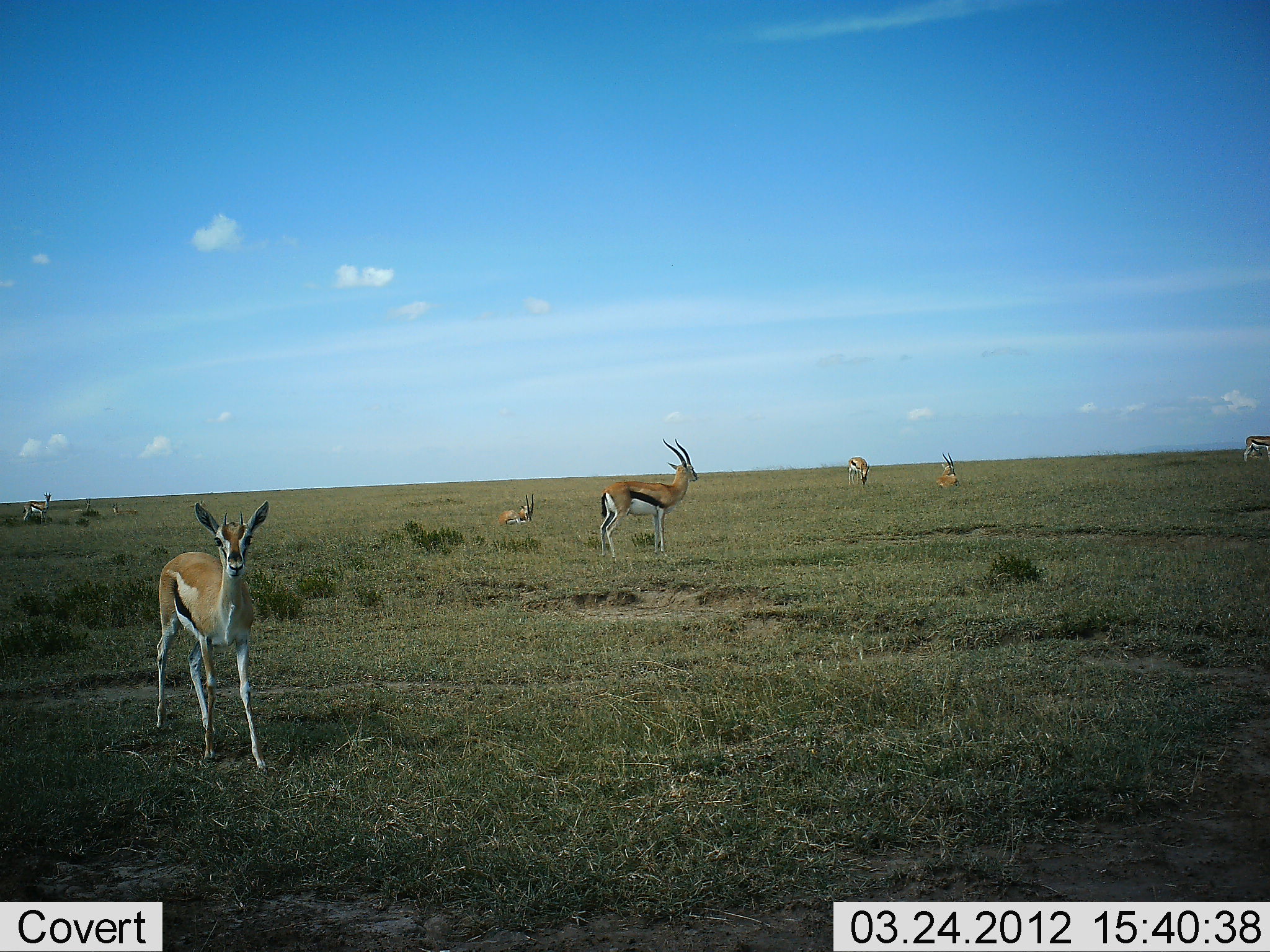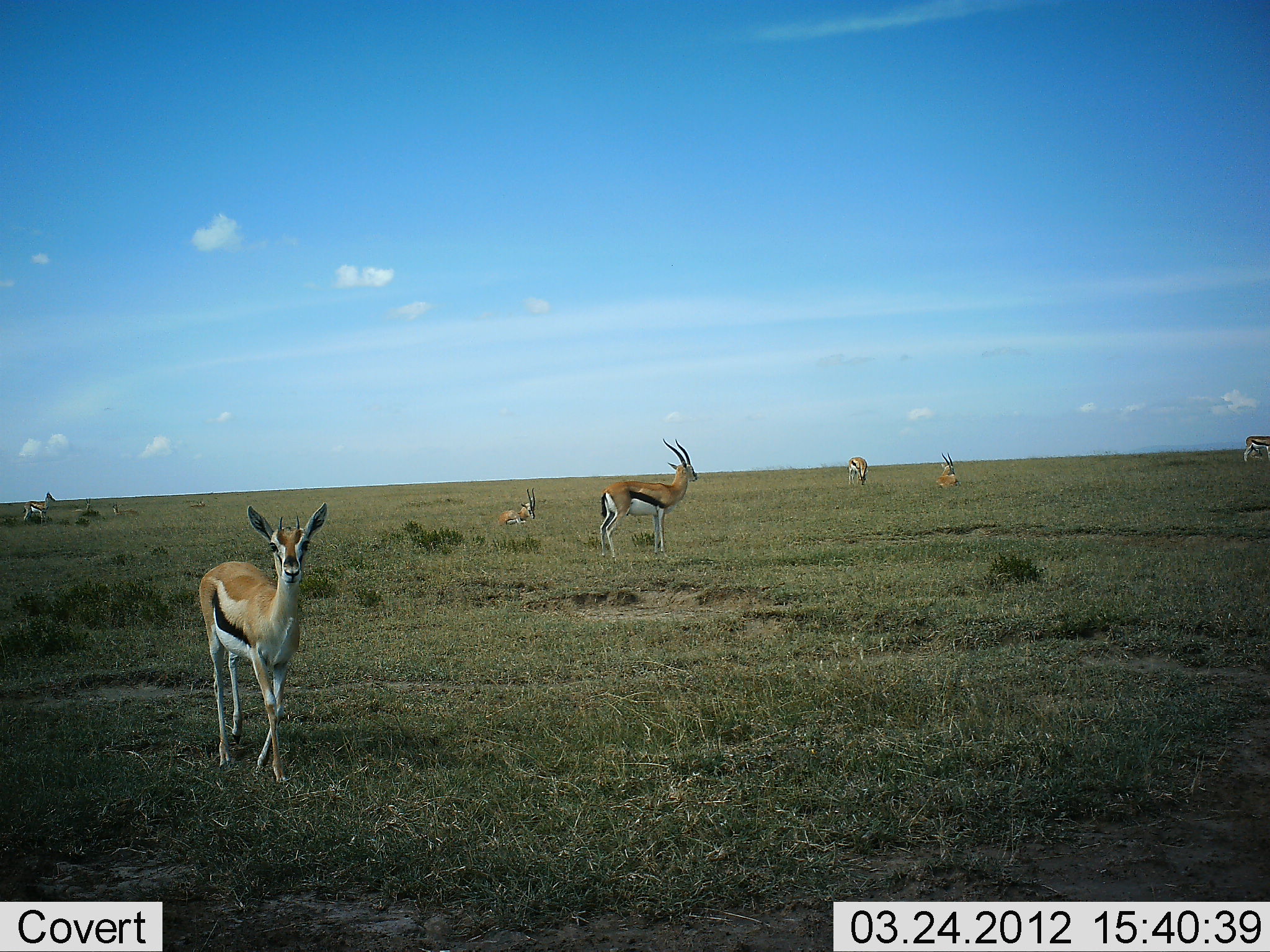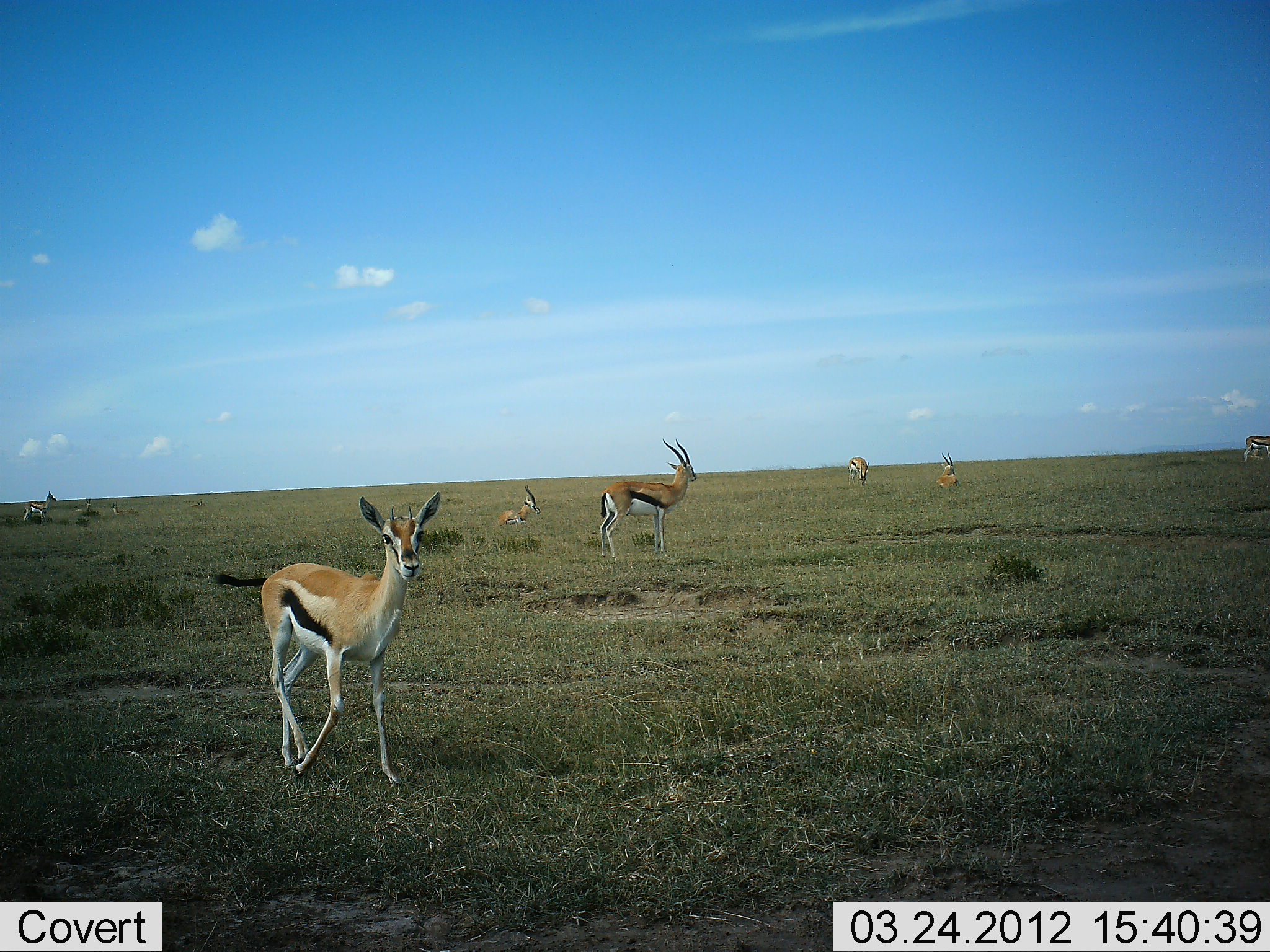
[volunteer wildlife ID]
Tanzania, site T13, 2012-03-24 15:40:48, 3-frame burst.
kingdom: Animalia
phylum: Chordata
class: Mammalia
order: Artiodactyla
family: Bovidae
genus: Eudorcas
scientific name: Eudorcas thomsonii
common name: thomson's gazelle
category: gazellethomsons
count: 7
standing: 91%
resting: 82%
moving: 55%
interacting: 0%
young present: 5%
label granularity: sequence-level